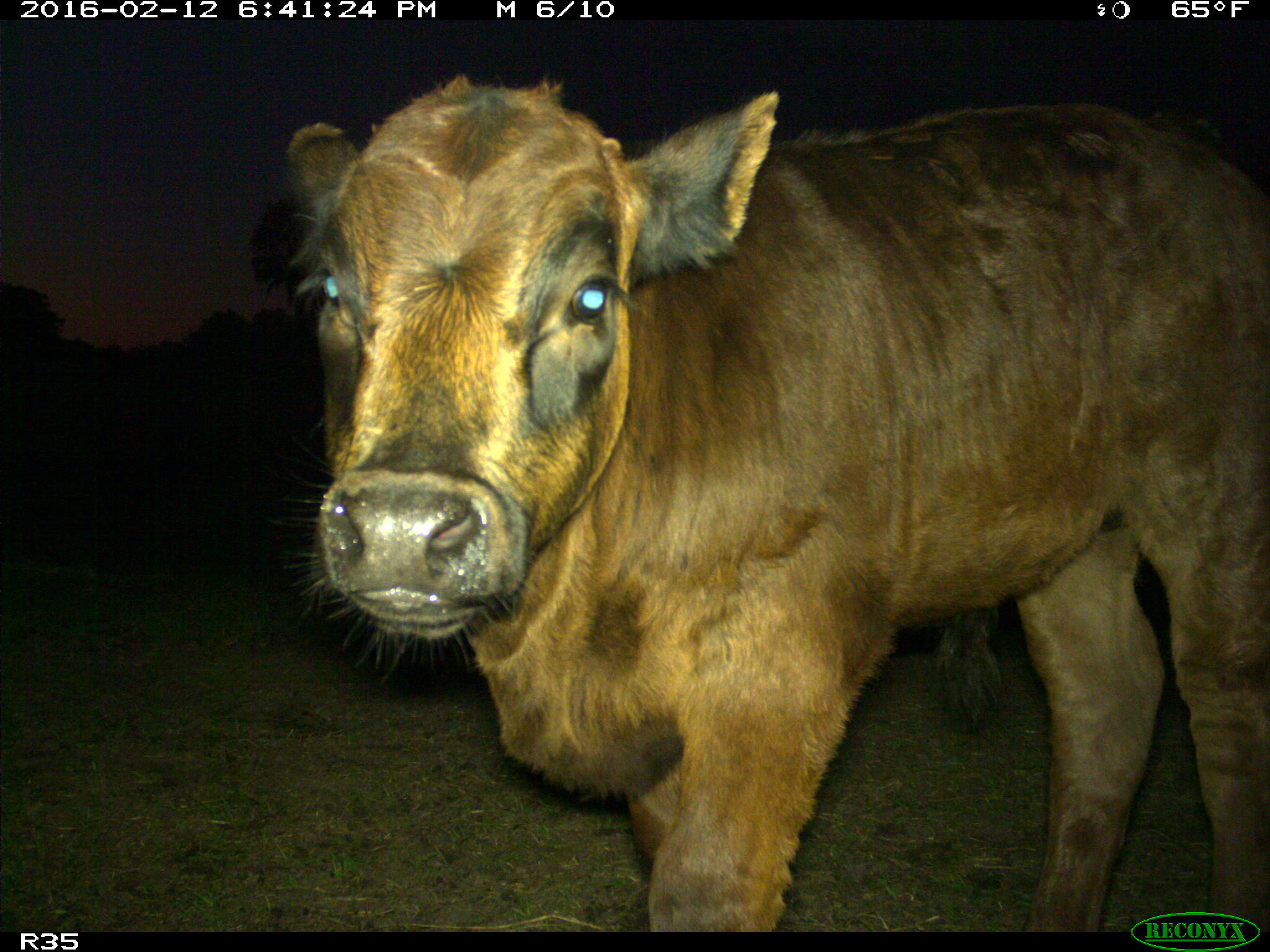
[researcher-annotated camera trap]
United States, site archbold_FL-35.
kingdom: Animalia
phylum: Chordata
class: Mammalia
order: Artiodactyla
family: Bovidae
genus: Bos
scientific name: Bos taurus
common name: domestic cow